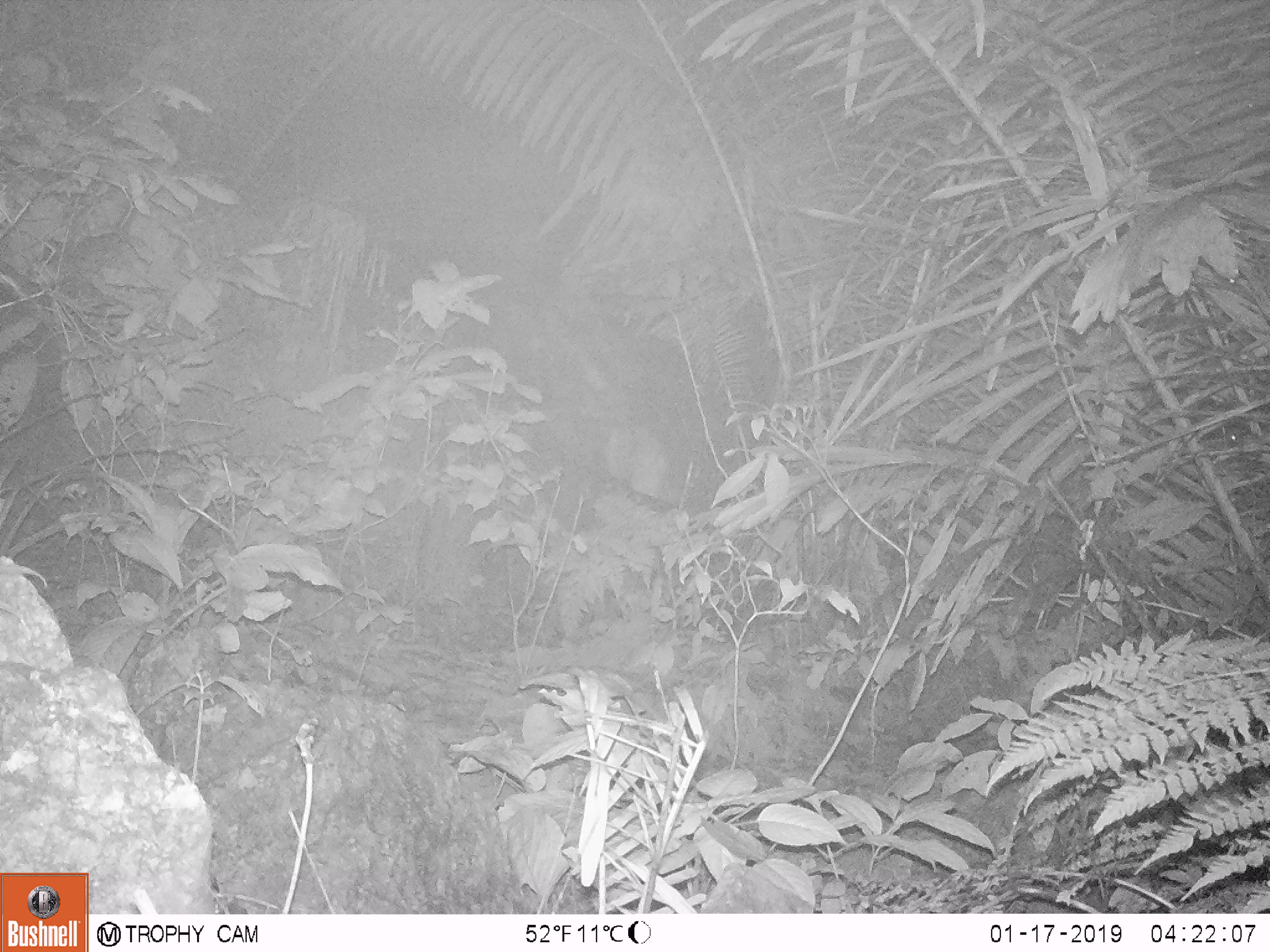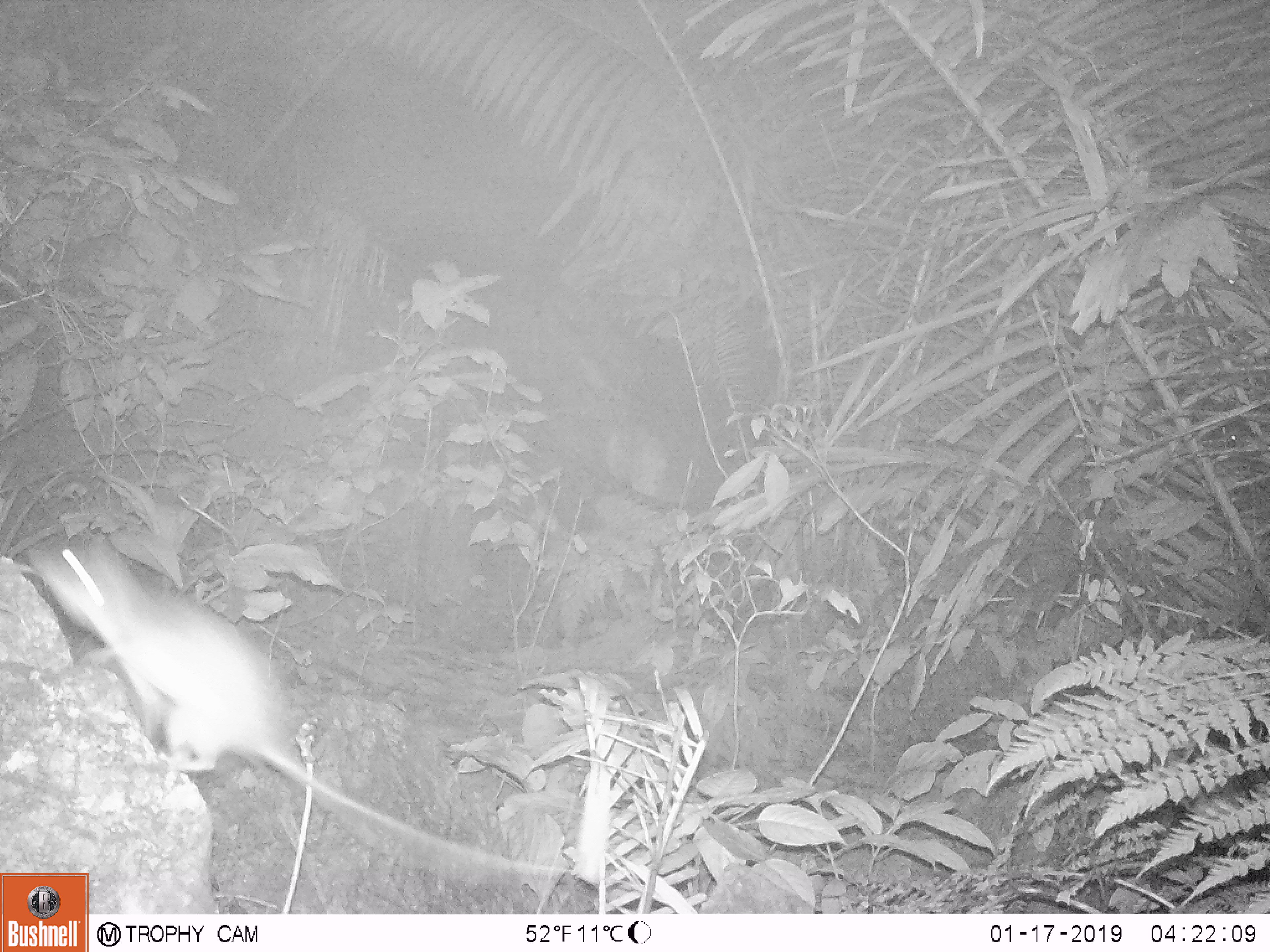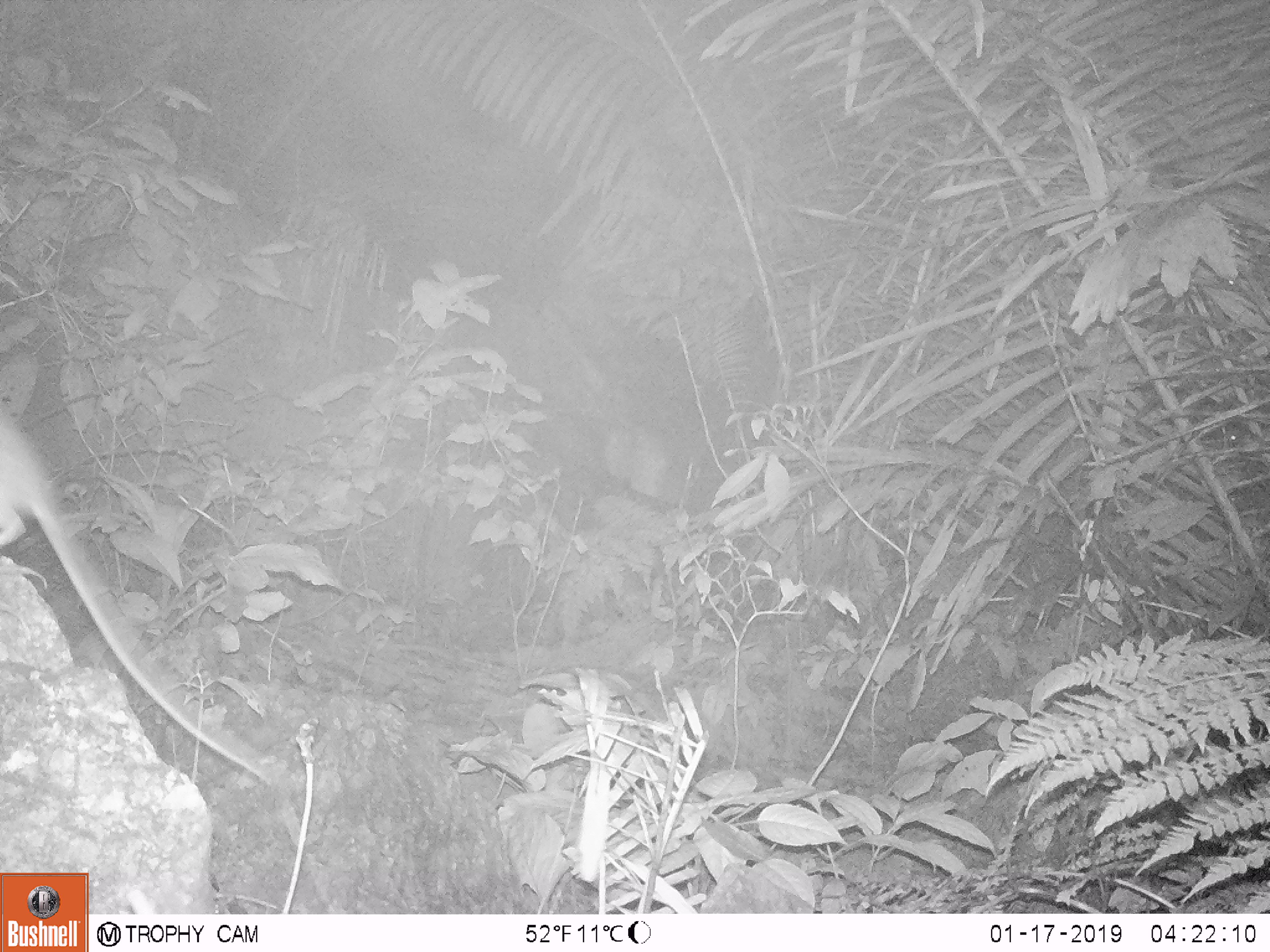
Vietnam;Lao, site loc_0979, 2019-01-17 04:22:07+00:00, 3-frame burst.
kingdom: Animalia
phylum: Chordata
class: Mammalia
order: Rodentia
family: Muridae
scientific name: Muridae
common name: old-world mice and rats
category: unidentified murid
Unidentified murid (old-world mice and rats) (Muridae). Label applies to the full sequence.